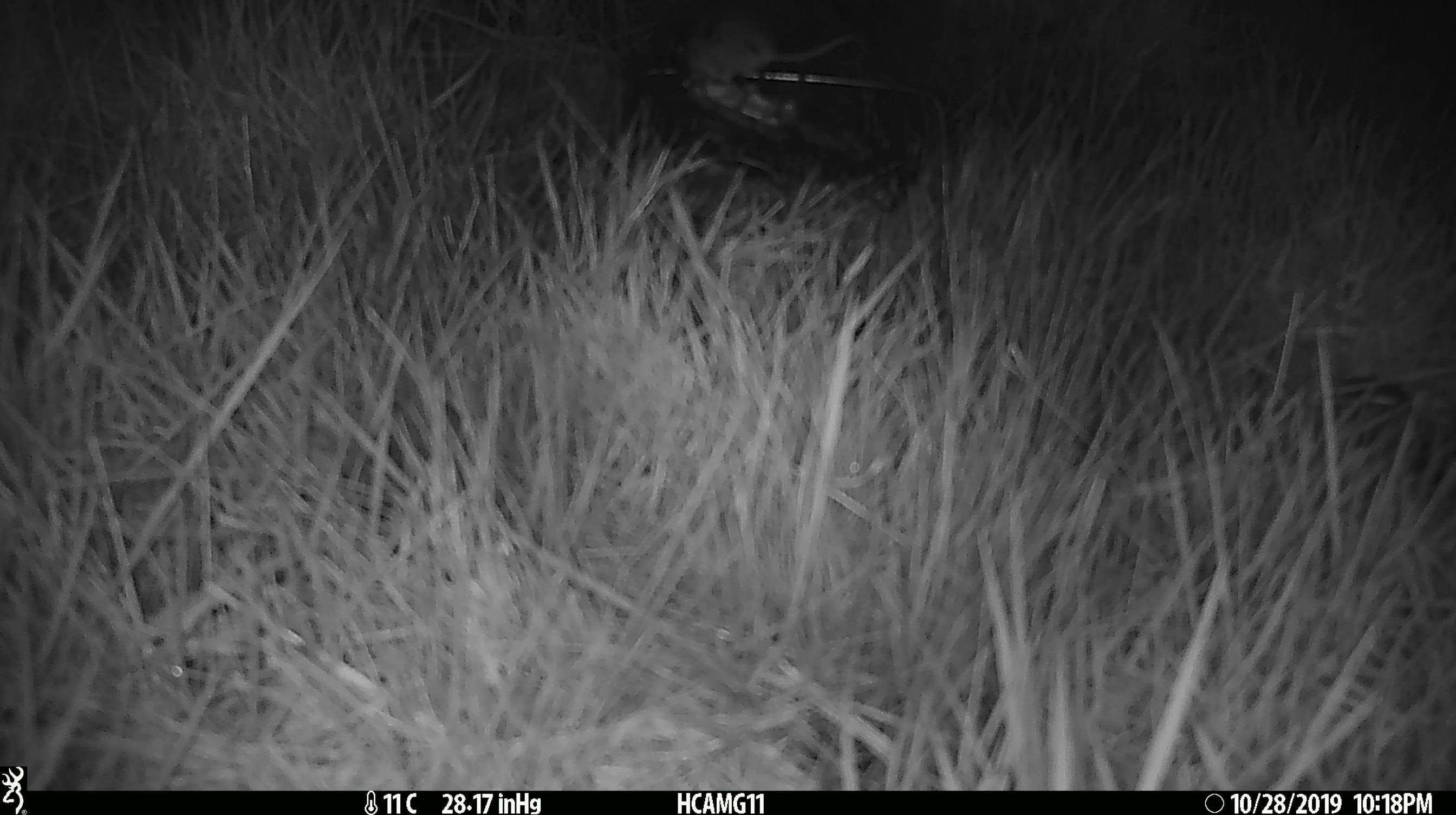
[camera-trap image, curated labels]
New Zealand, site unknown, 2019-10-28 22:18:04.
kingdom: Animalia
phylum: Chordata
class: Mammalia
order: Rodentia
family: Muridae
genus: Mus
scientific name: Mus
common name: mouse